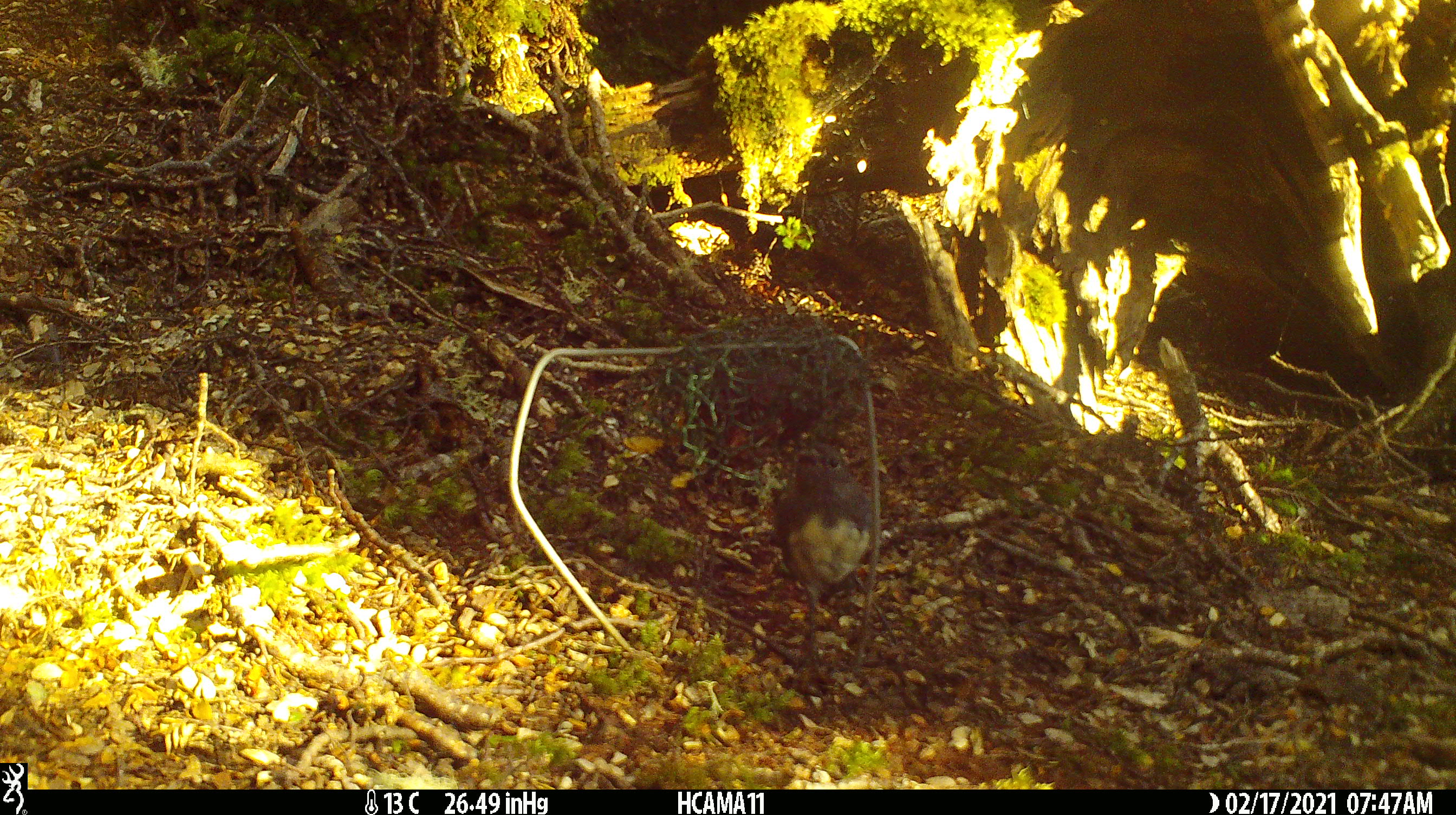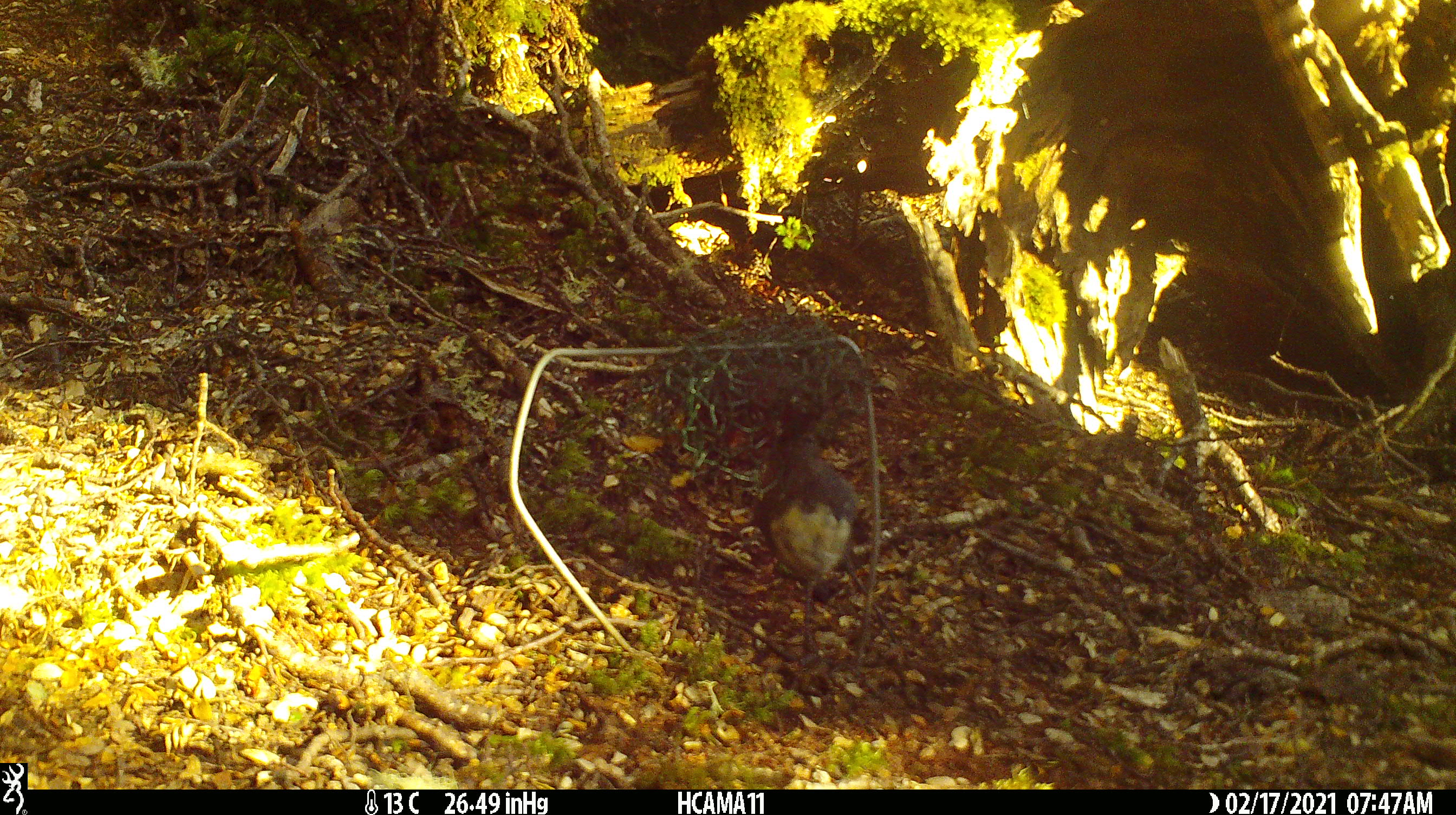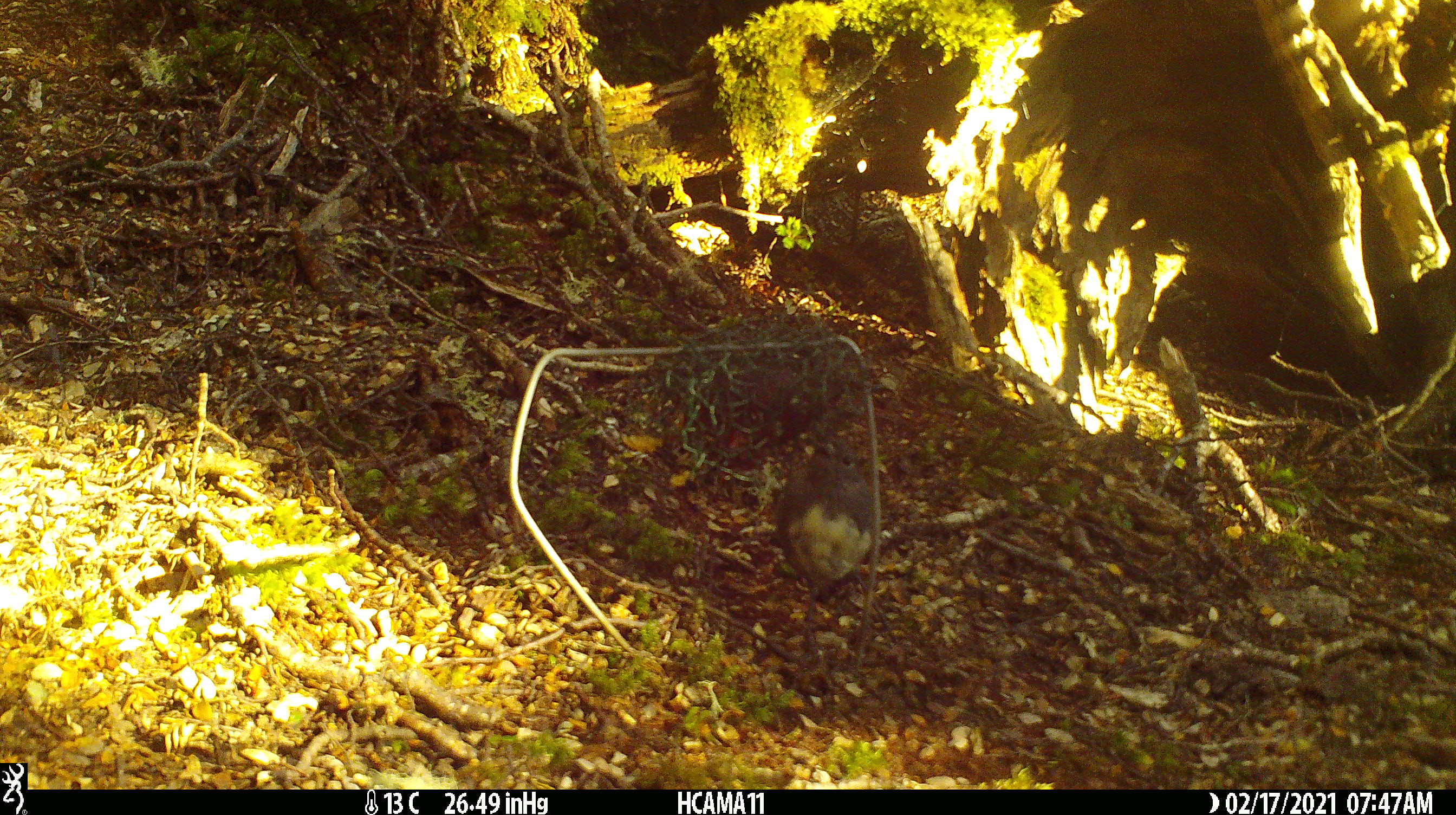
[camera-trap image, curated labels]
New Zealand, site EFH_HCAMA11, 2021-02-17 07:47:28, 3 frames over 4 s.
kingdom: Animalia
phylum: Chordata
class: Aves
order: Passeriformes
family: Petroicidae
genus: Petroica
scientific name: Petroica australis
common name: new zealand robin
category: robin